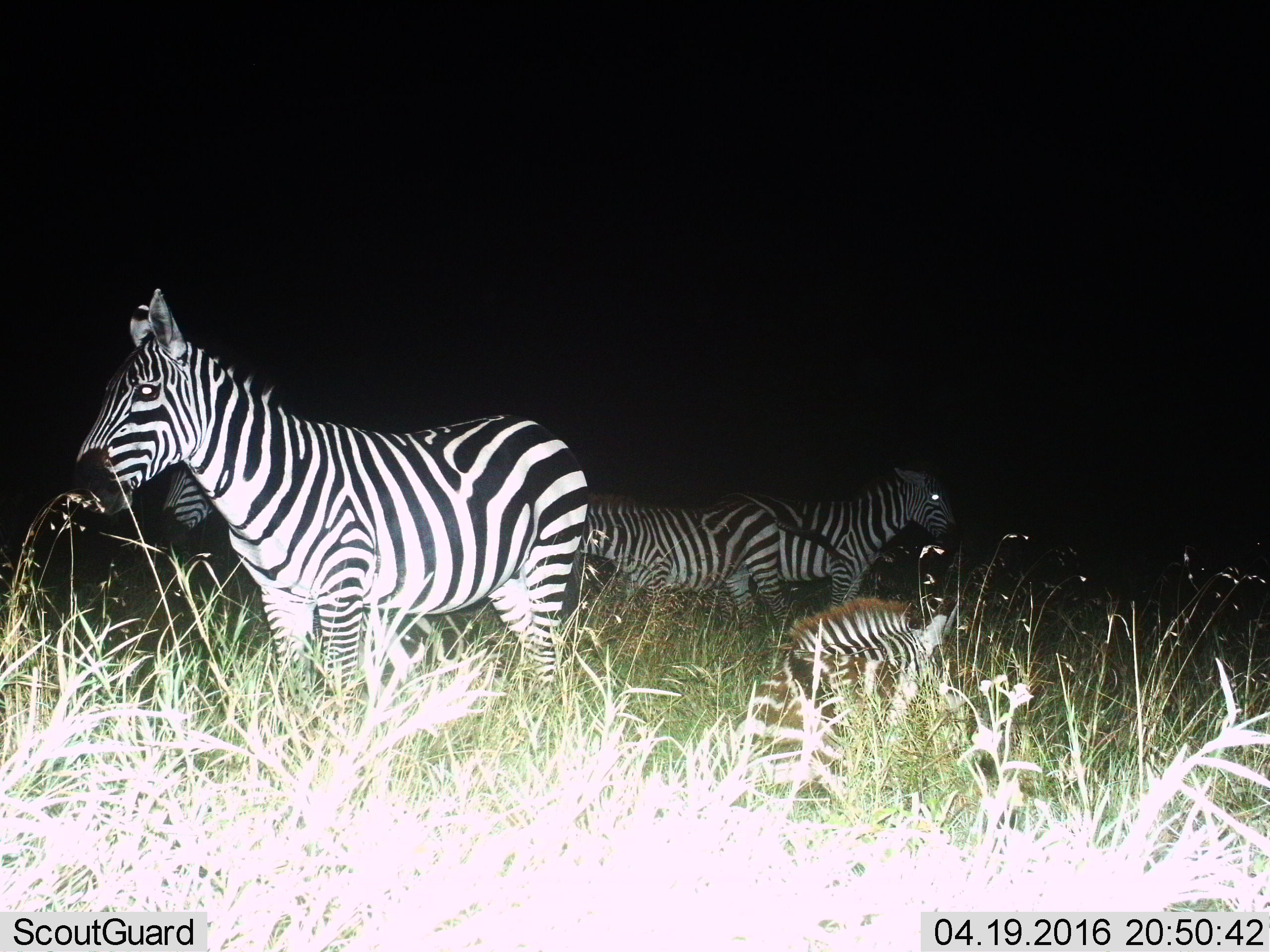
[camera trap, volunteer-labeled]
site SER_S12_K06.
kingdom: Animalia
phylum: Chordata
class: Mammalia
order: Perissodactyla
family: Equidae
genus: Equus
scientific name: Equus quagga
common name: plains zebra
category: zebraplains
Zebraplains (plains zebra) (Equus quagga), count 5. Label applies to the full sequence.